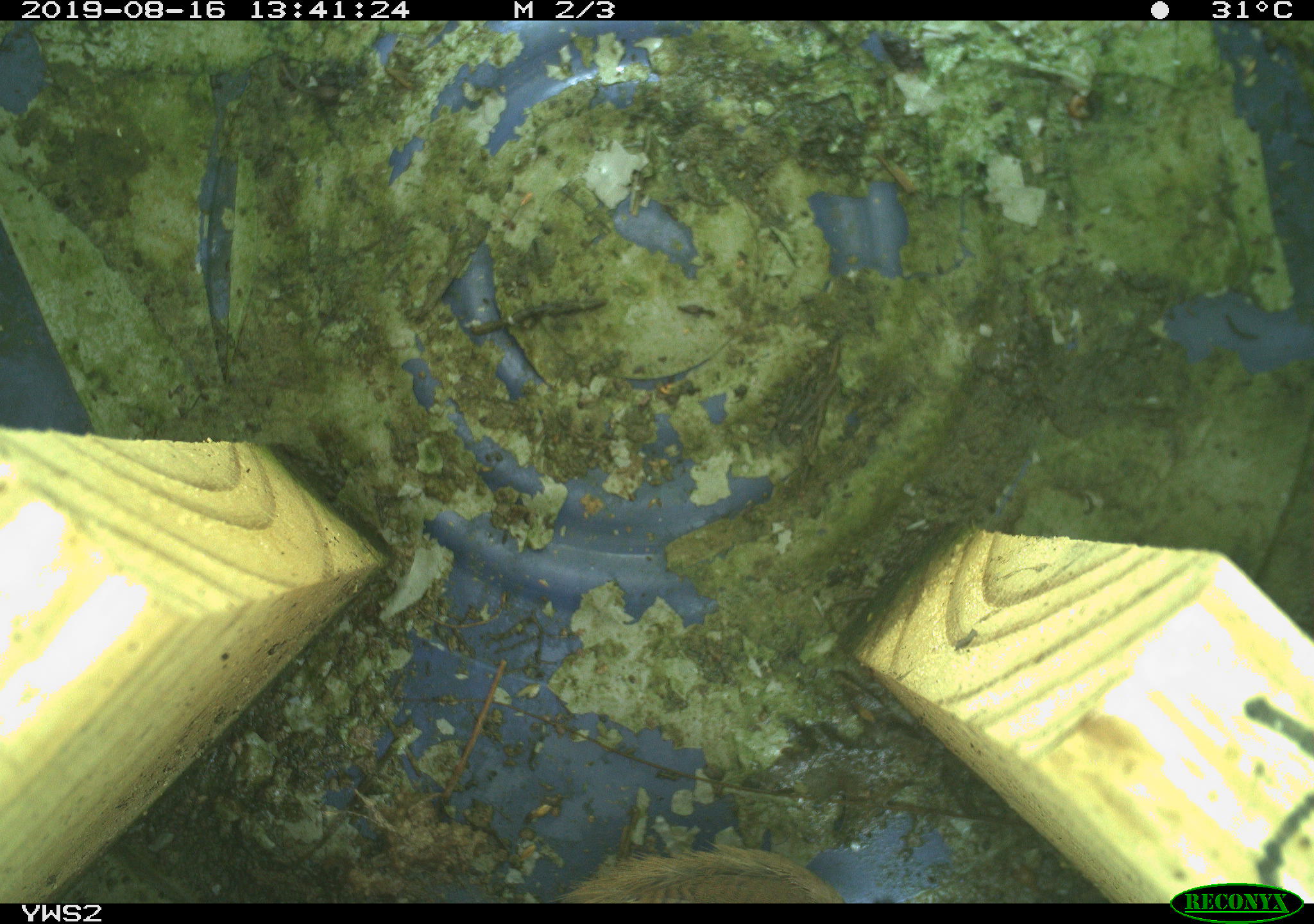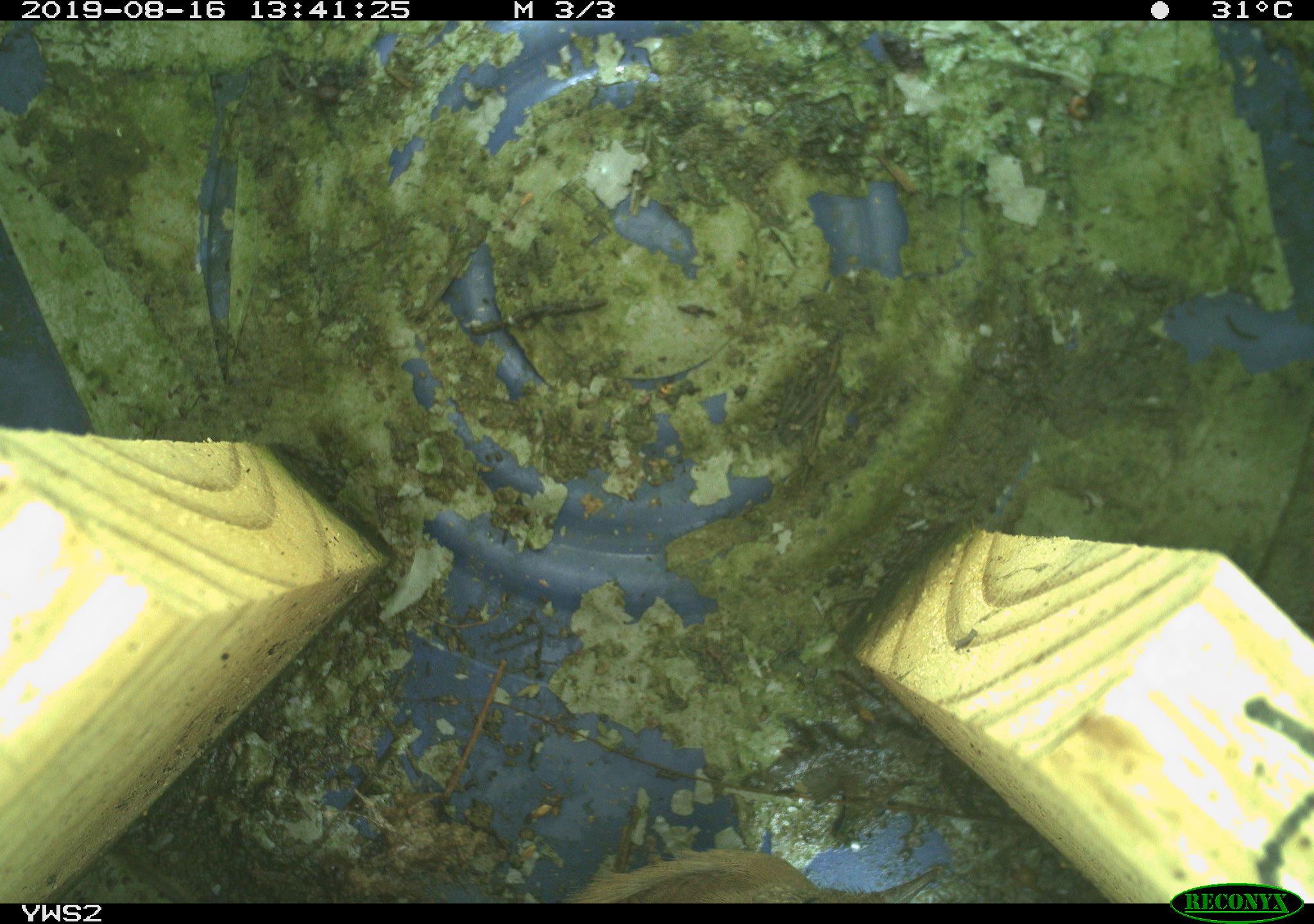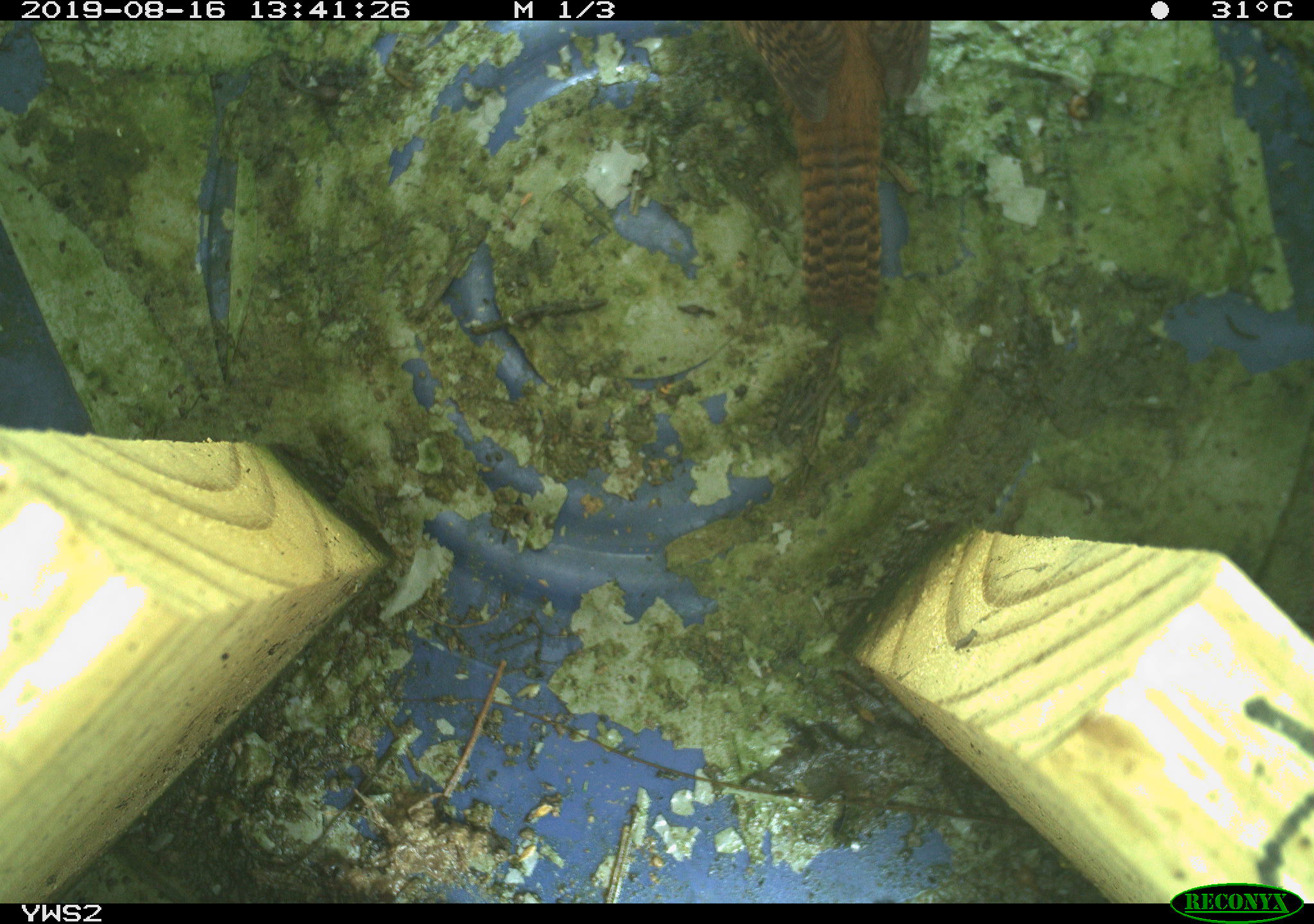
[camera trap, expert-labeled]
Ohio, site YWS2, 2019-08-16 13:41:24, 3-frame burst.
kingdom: Animalia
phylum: Chordata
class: Aves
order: Passeriformes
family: Troglodytidae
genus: Troglodytes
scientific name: Troglodytes aedon aedon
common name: northern house wren